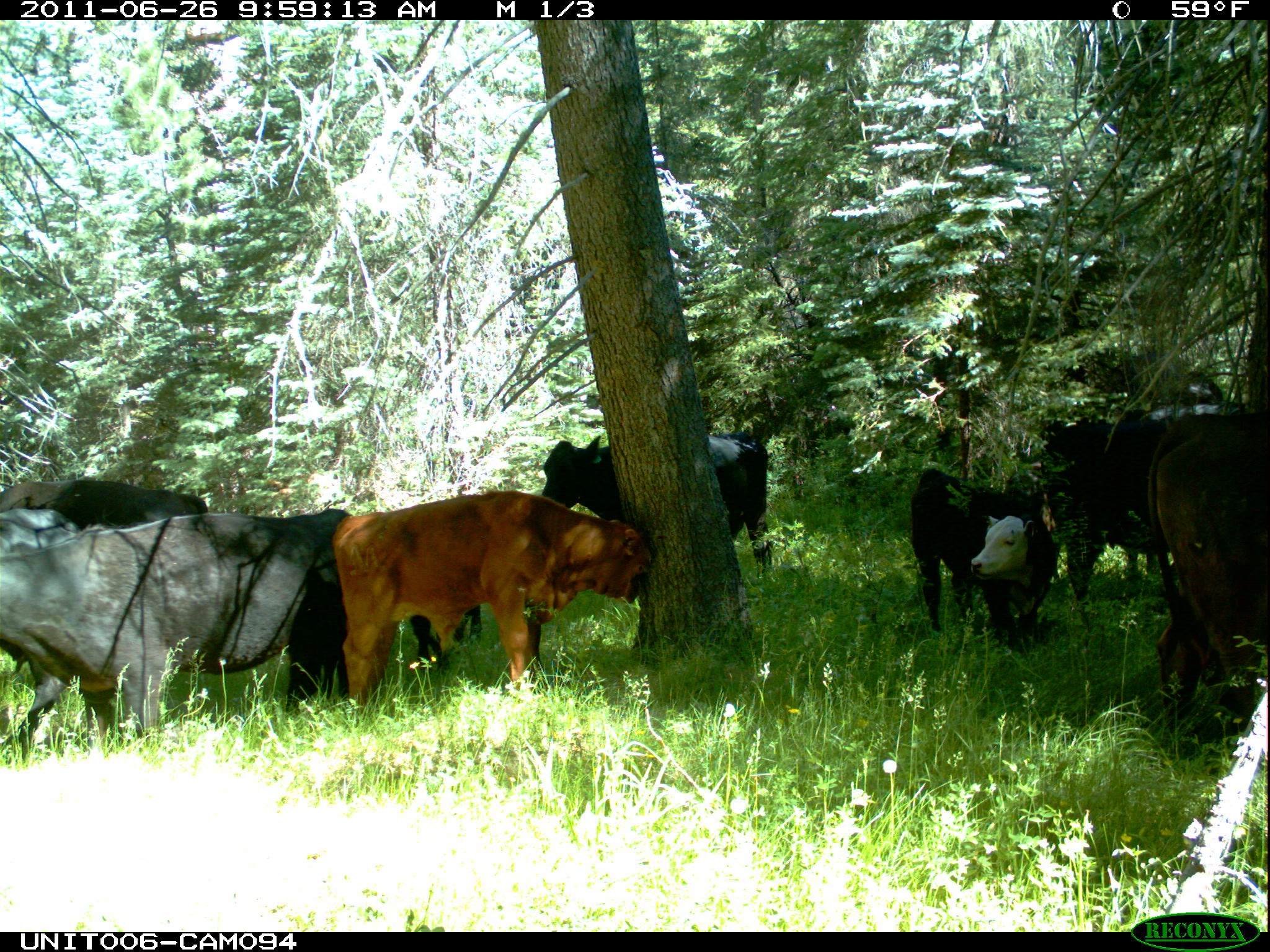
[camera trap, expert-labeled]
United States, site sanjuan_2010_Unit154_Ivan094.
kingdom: Animalia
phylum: Chordata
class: Mammalia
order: Artiodactyla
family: Bovidae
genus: Bos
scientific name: Bos taurus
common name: domestic cow